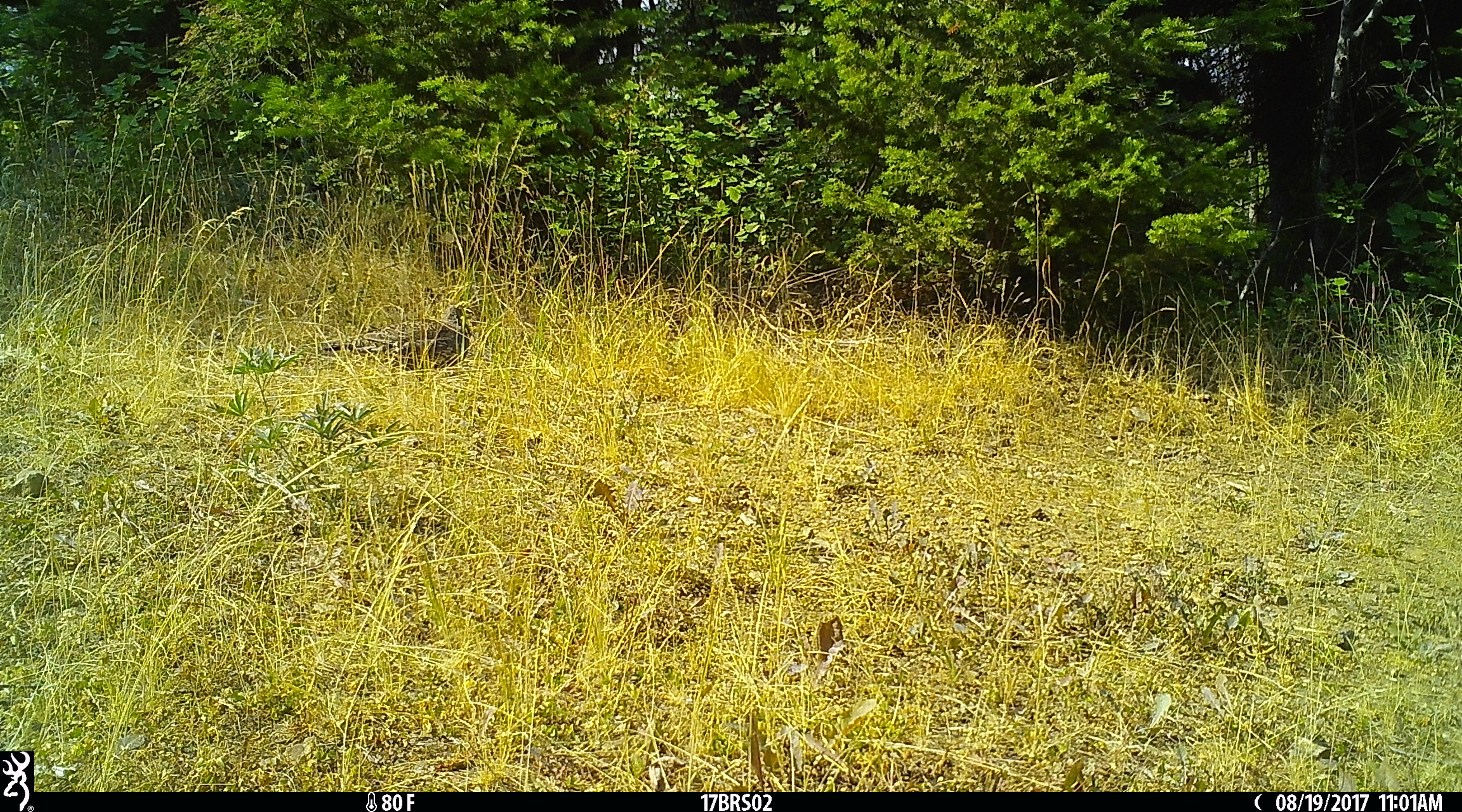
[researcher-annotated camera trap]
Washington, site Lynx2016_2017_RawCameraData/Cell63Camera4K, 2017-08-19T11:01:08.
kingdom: Animalia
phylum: Chordata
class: Aves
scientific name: Aves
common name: birds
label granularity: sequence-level